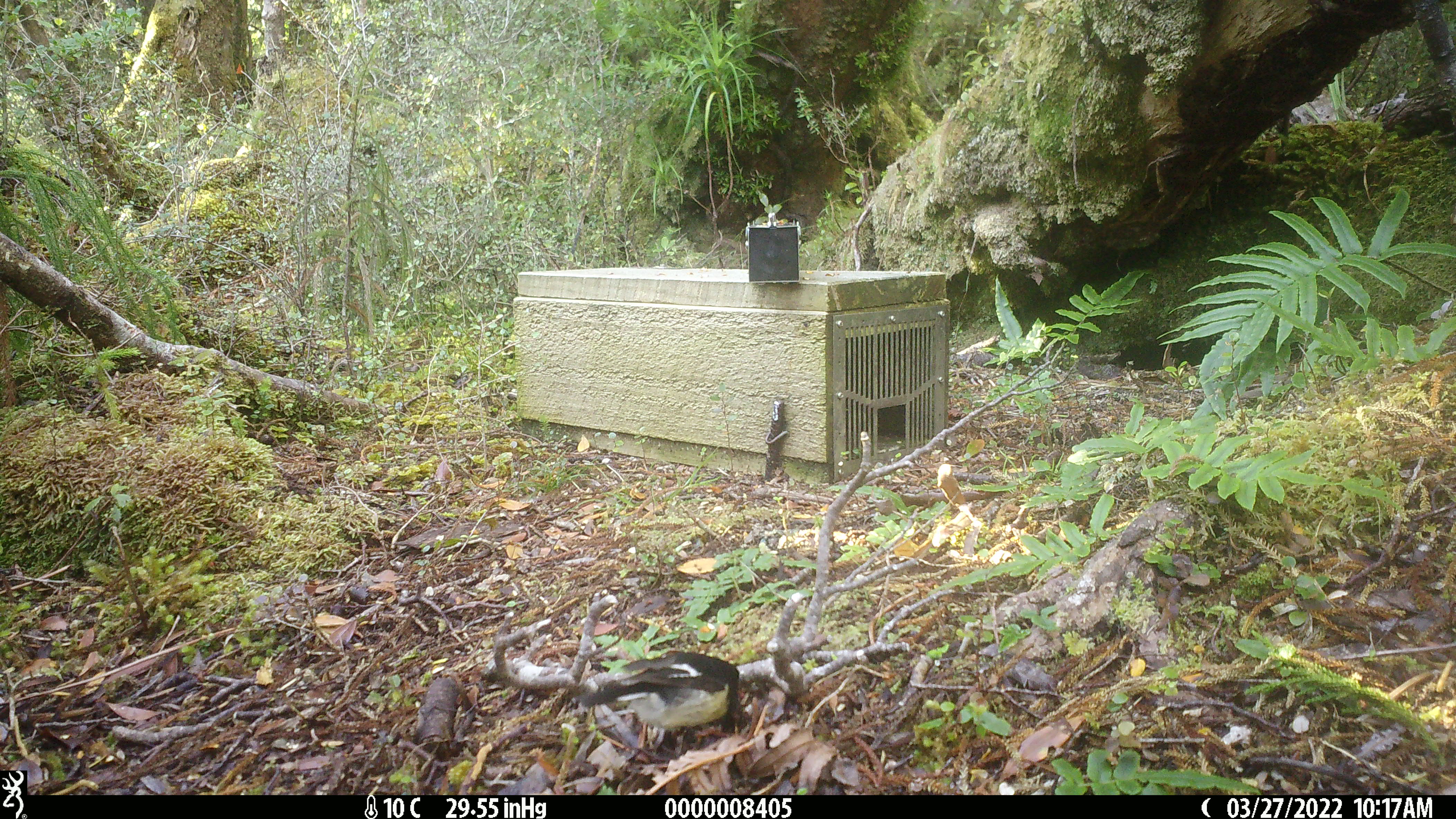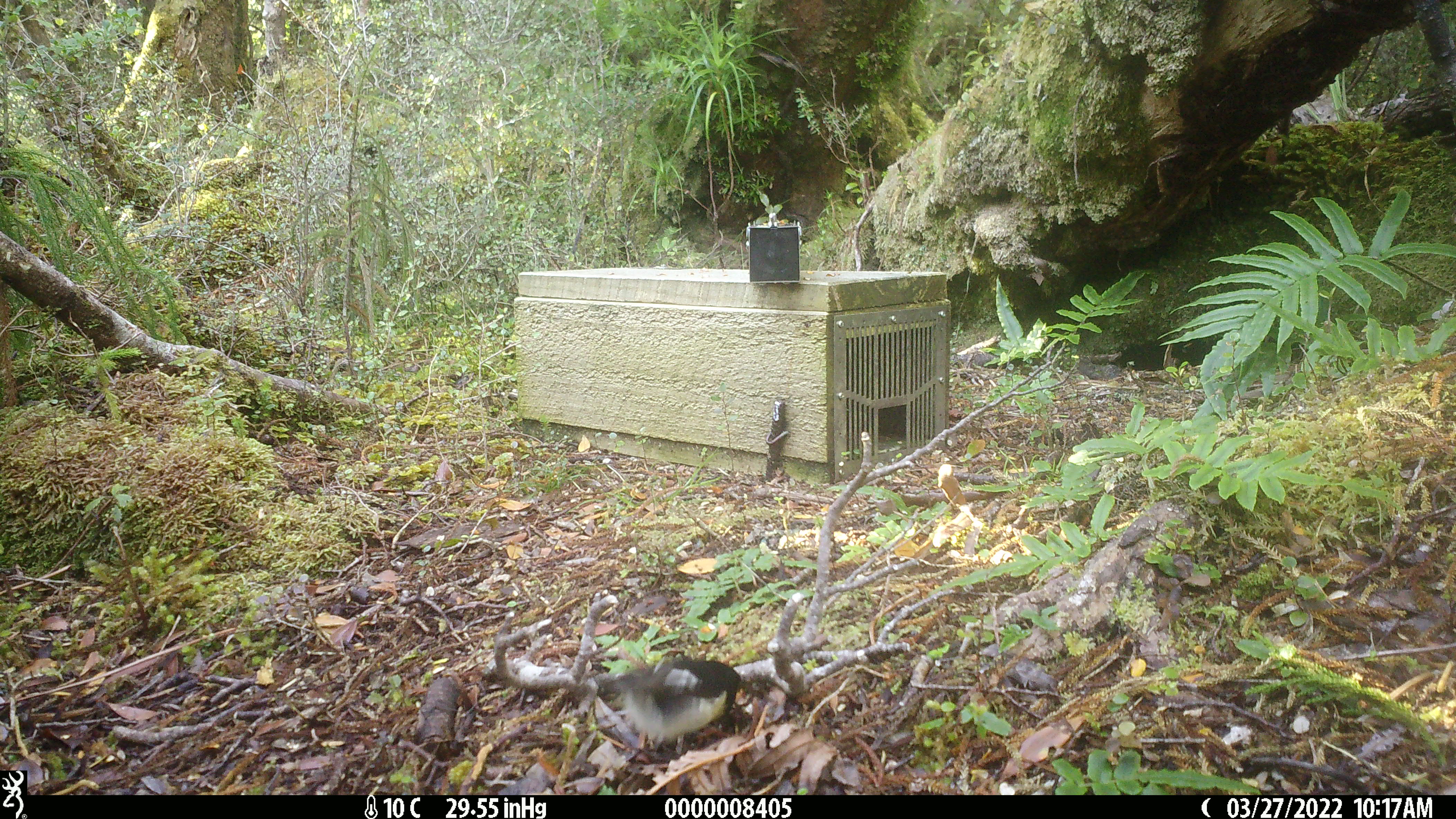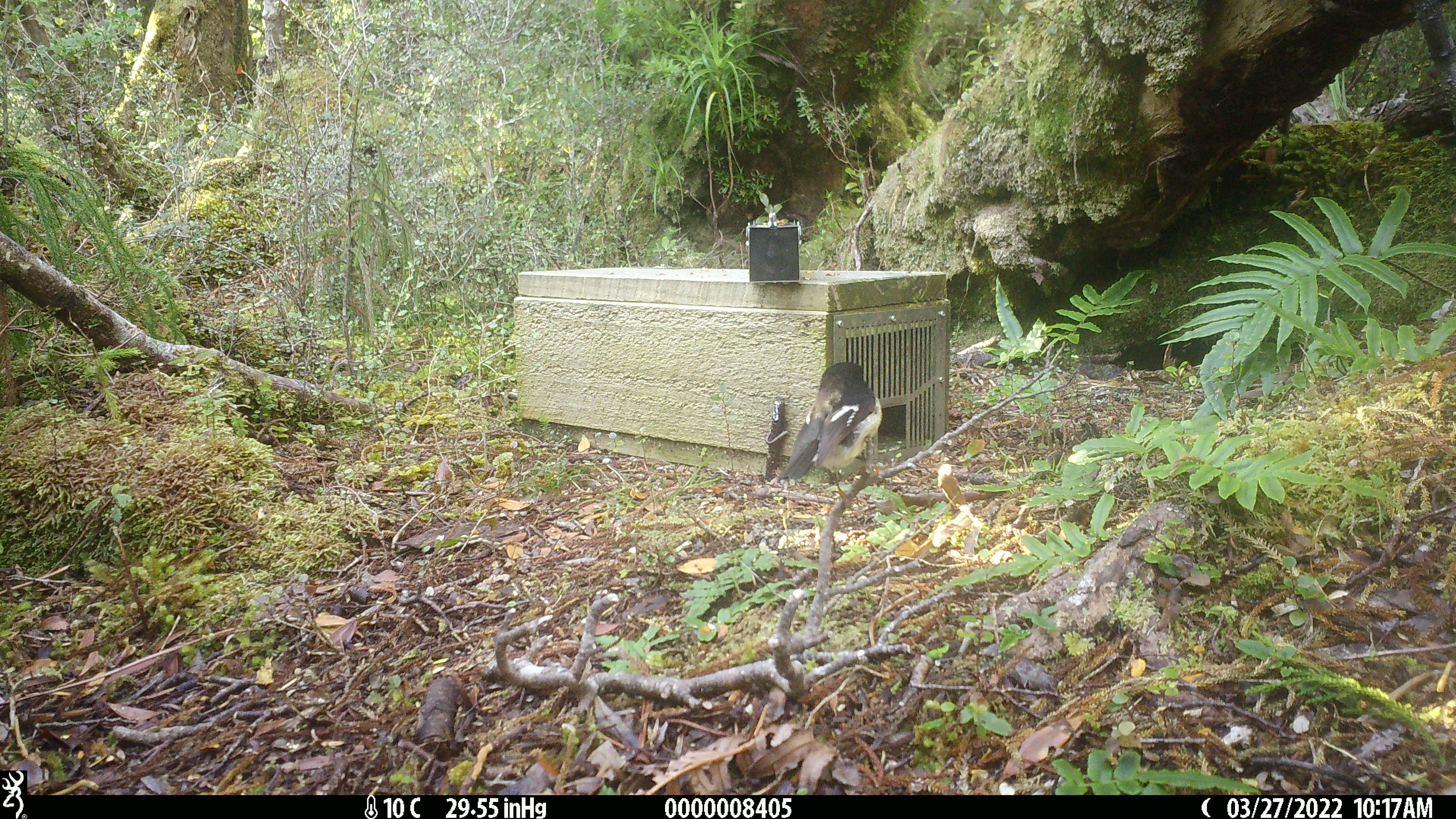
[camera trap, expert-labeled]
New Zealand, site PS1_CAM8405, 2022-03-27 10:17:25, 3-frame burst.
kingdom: Animalia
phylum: Chordata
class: Aves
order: Passeriformes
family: Petroicidae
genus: Petroica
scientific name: Petroica macrocephala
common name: tomtit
Tomtit (Petroica macrocephala).